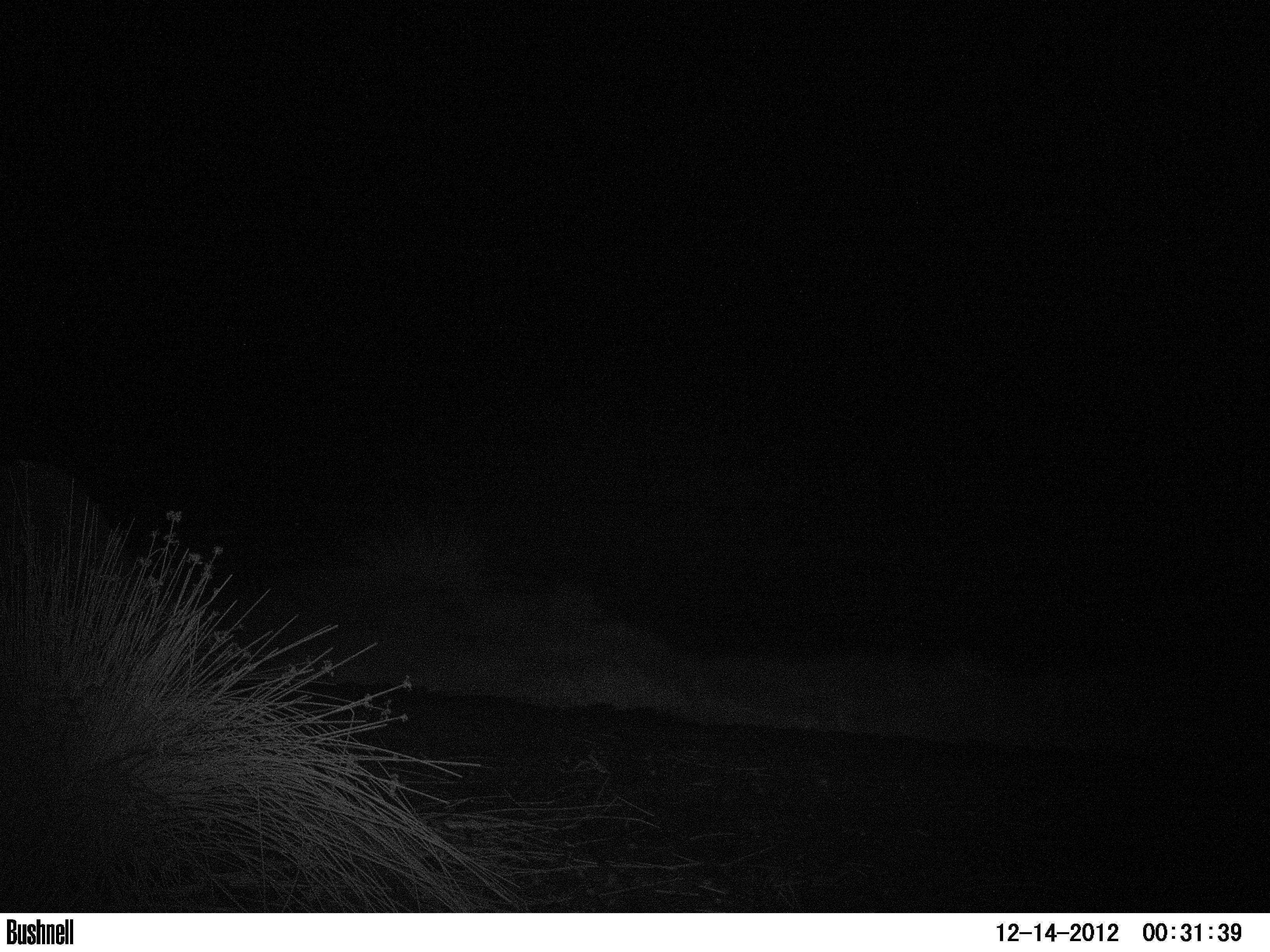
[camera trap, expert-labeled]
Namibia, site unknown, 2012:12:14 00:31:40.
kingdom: Animalia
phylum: Chordata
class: Mammalia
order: Perissodactyla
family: Rhinocerotidae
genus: Diceros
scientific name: Diceros bicornis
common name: black rhinoceros